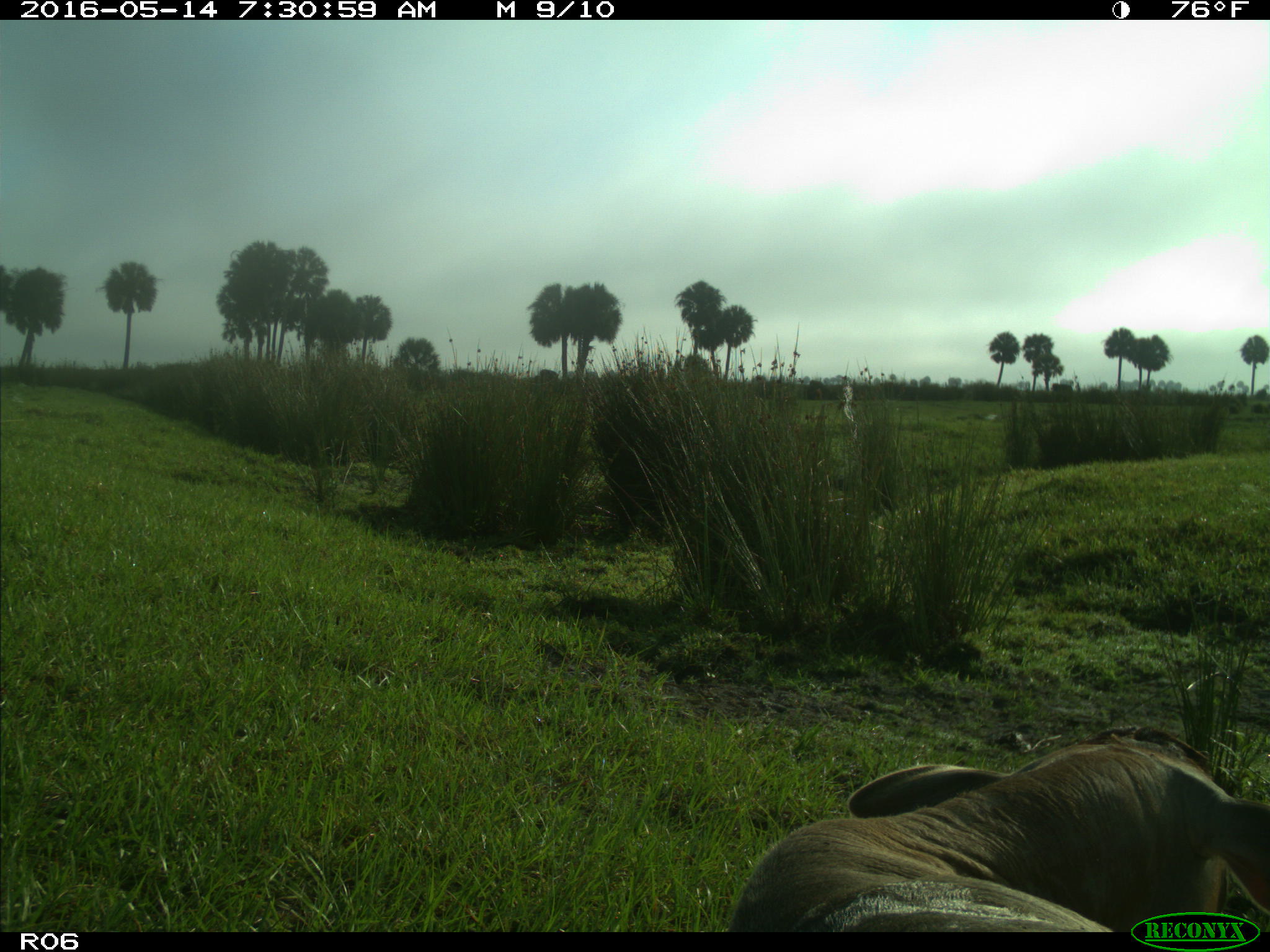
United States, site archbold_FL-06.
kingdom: Animalia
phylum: Chordata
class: Mammalia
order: Artiodactyla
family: Bovidae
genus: Bos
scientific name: Bos taurus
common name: domestic cow